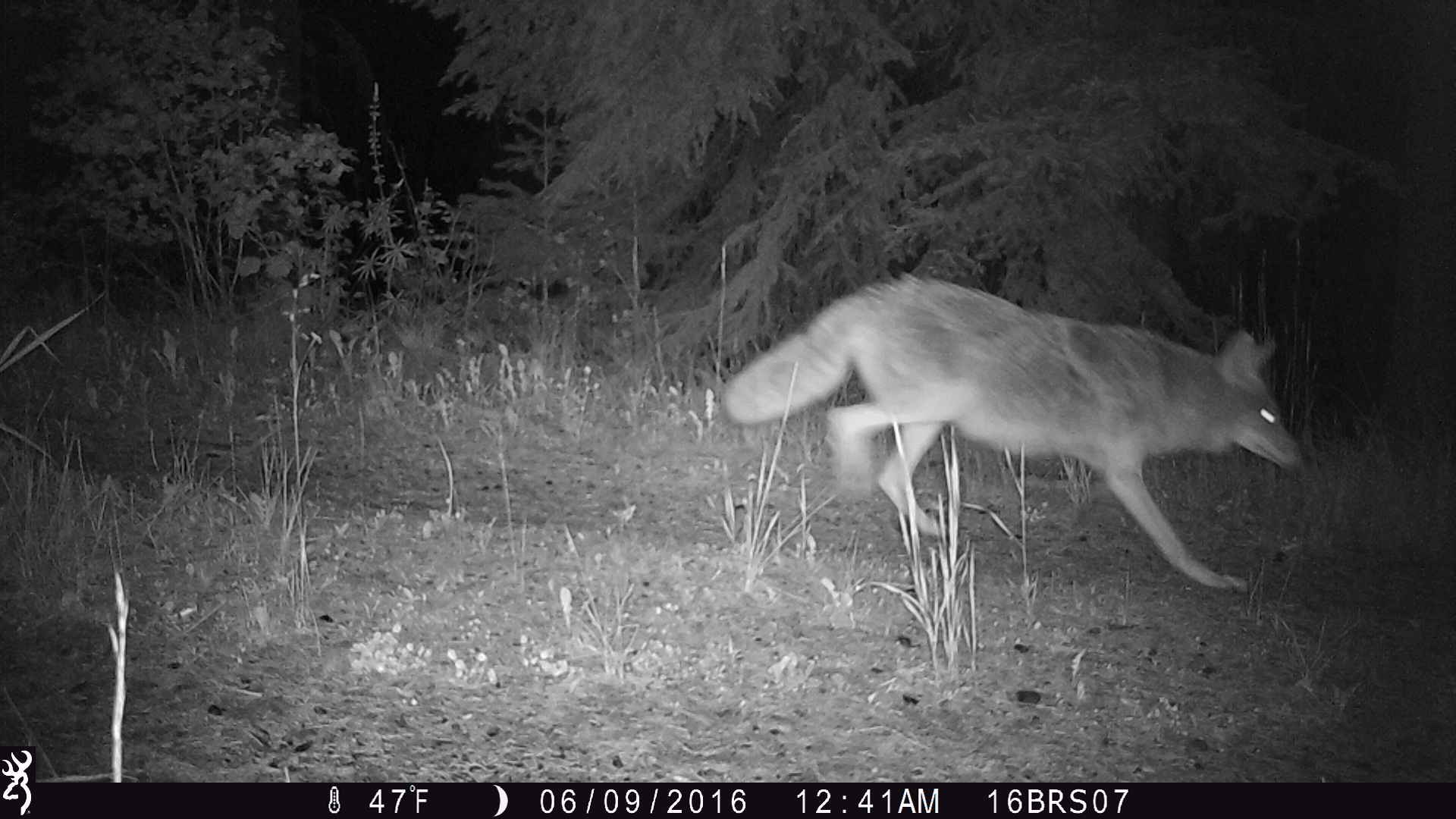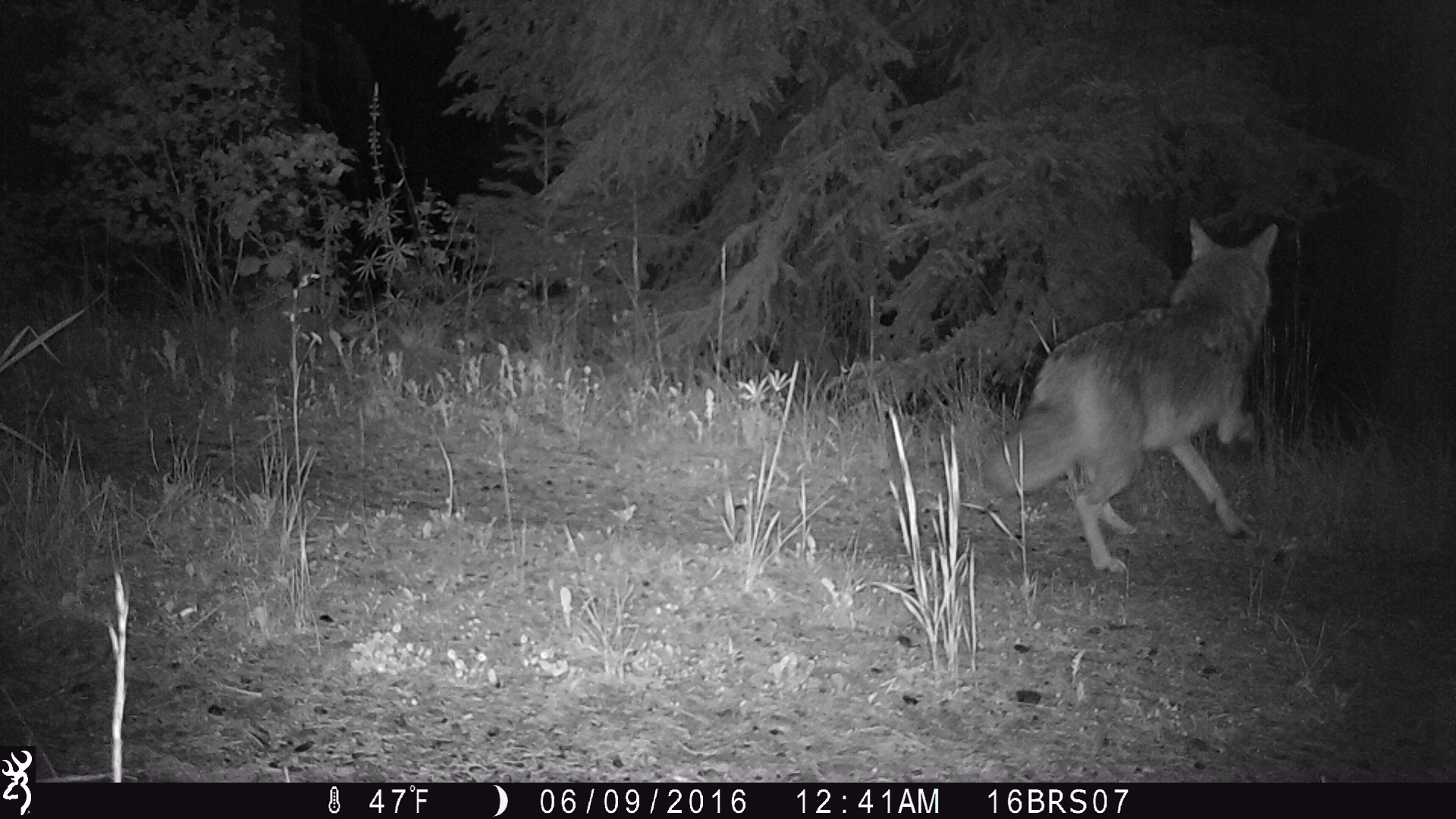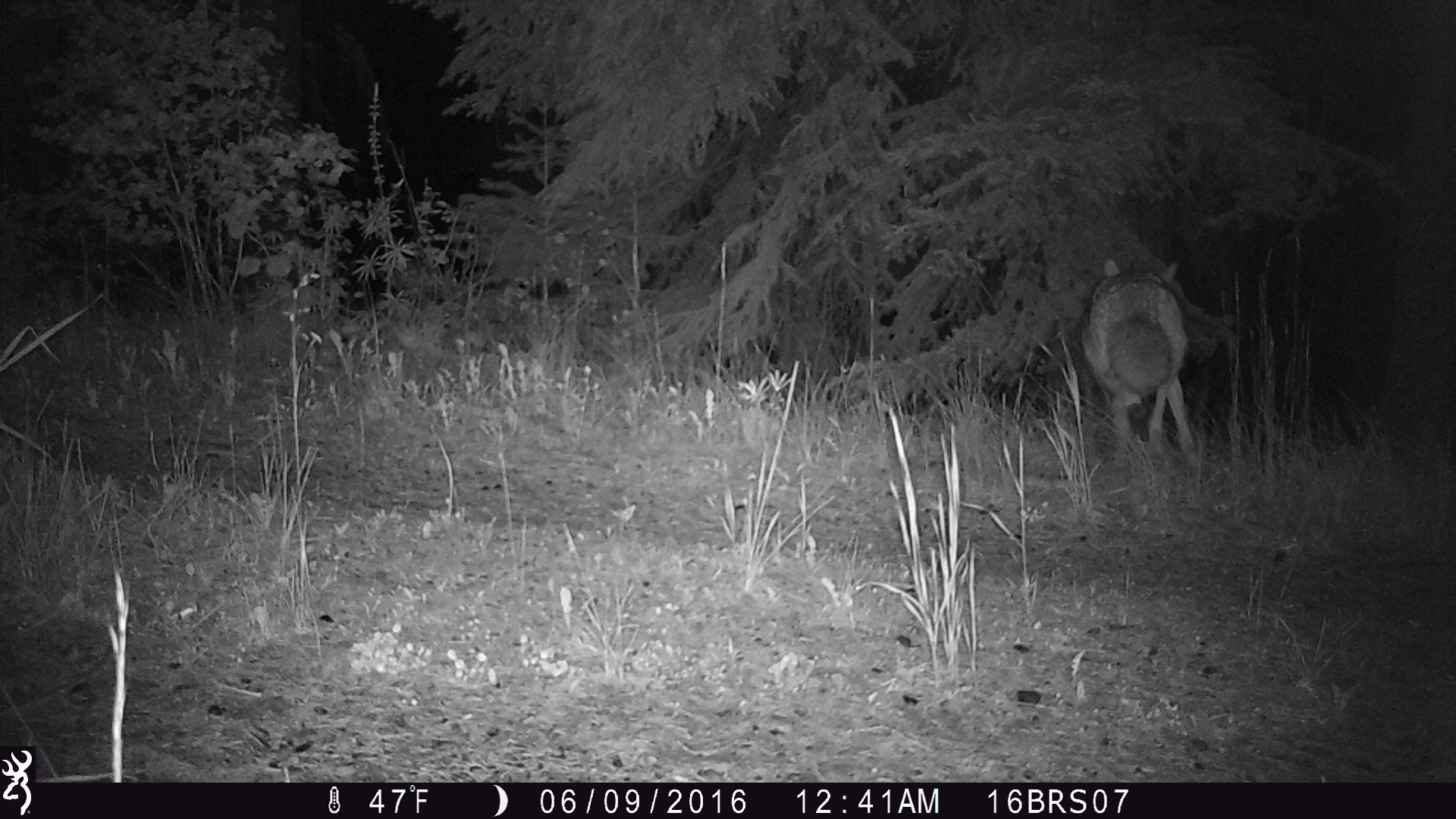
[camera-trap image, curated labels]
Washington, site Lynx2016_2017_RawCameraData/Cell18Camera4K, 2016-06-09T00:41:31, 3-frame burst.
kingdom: Animalia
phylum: Chordata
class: Mammalia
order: Carnivora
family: Canidae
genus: Canis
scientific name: Canis latrans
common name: coyote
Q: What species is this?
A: Canis latrans (coyote).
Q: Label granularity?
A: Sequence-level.